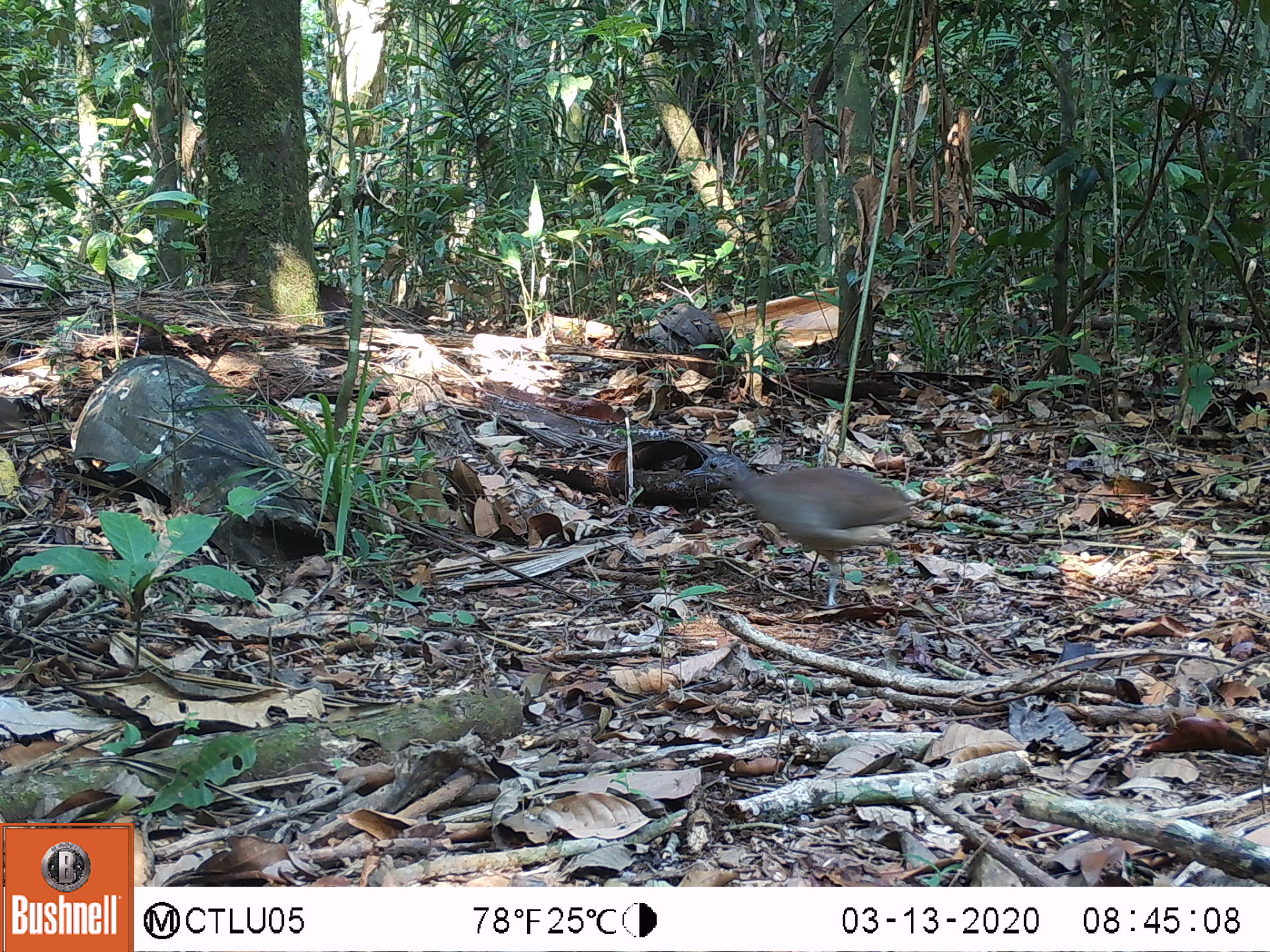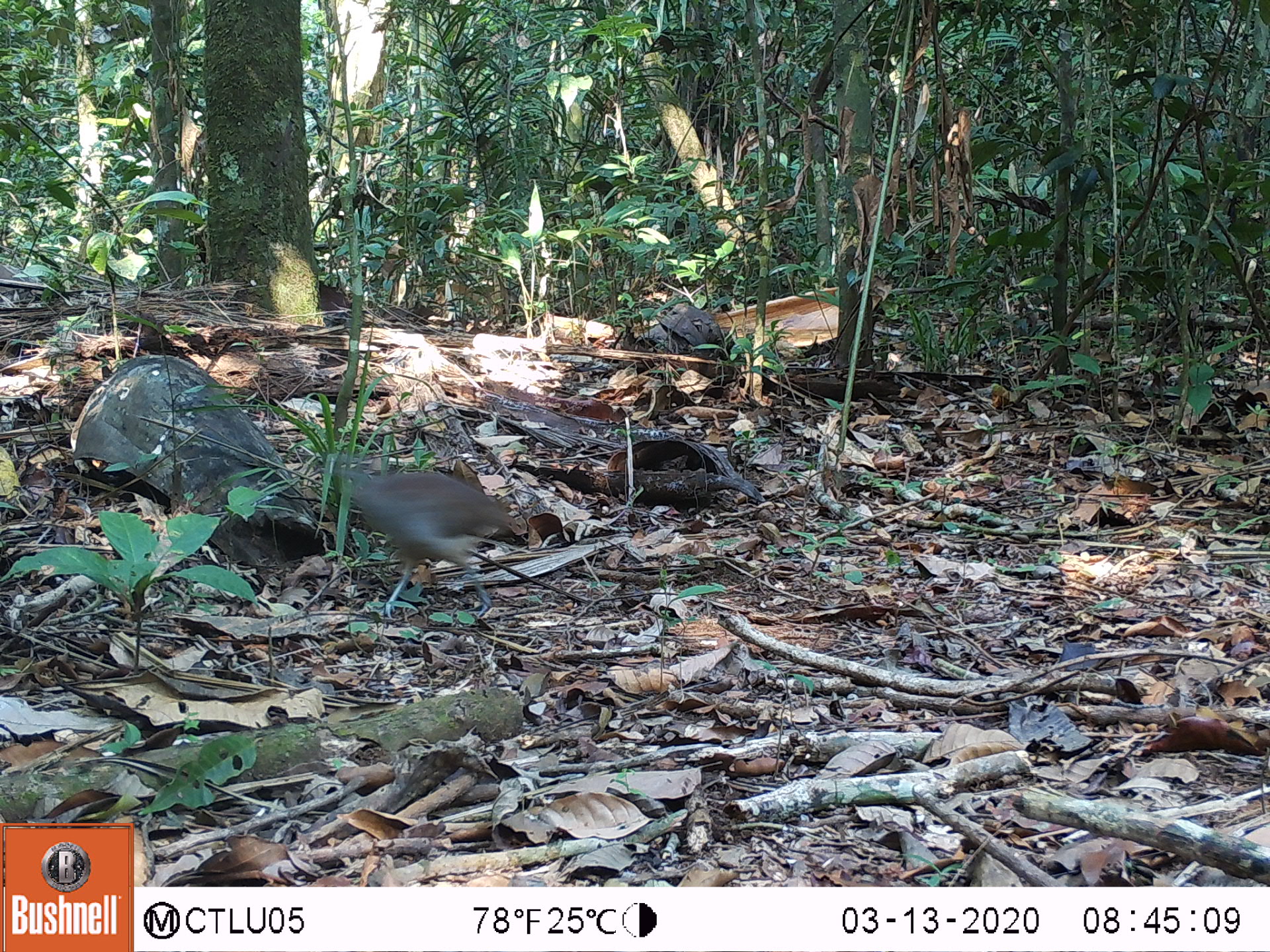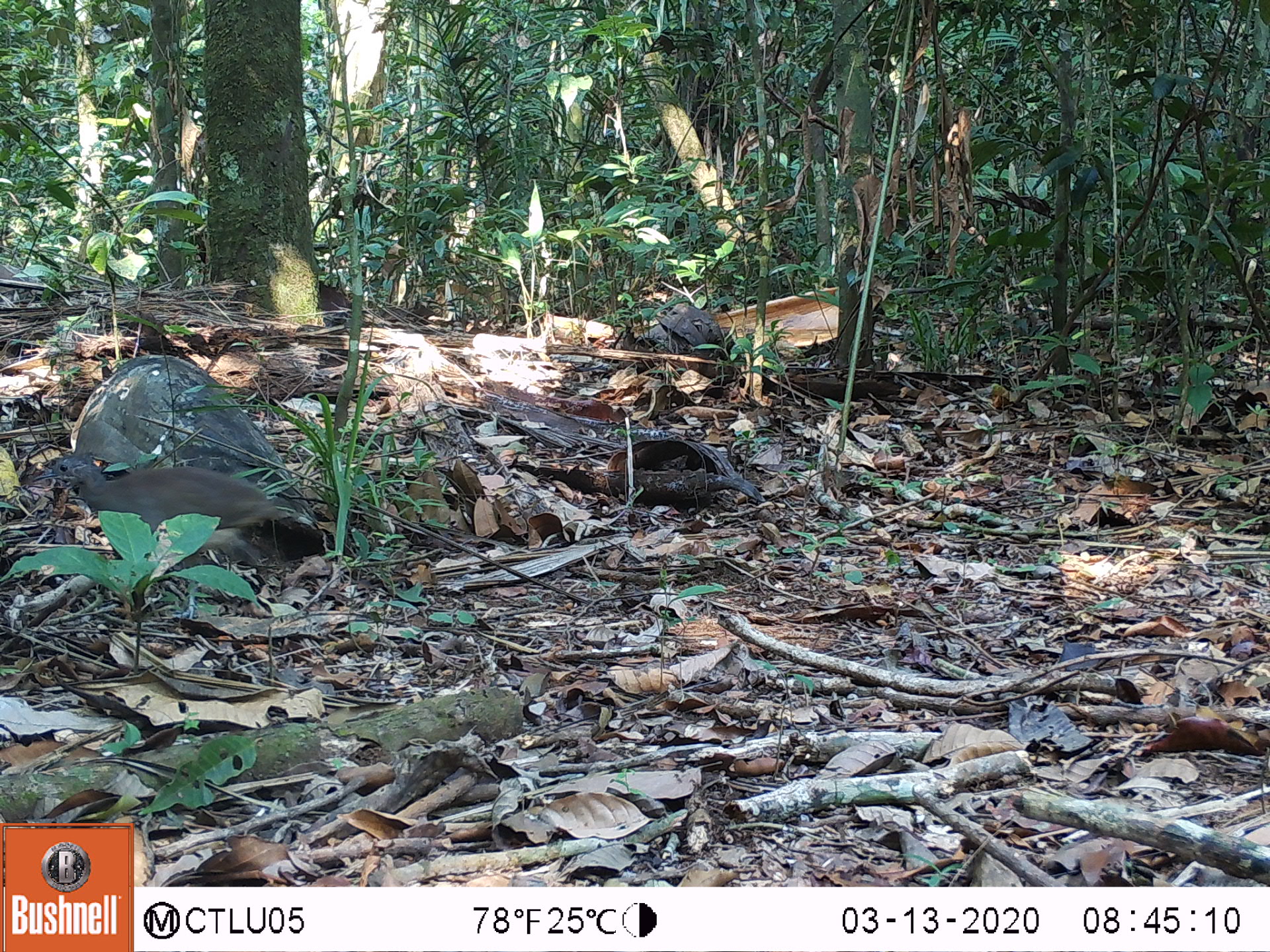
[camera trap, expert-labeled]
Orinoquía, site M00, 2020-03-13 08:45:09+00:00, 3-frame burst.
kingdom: Animalia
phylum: Chordata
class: Aves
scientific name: Aves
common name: bird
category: unknown bird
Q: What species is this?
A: Unknown bird (bird) (Aves).